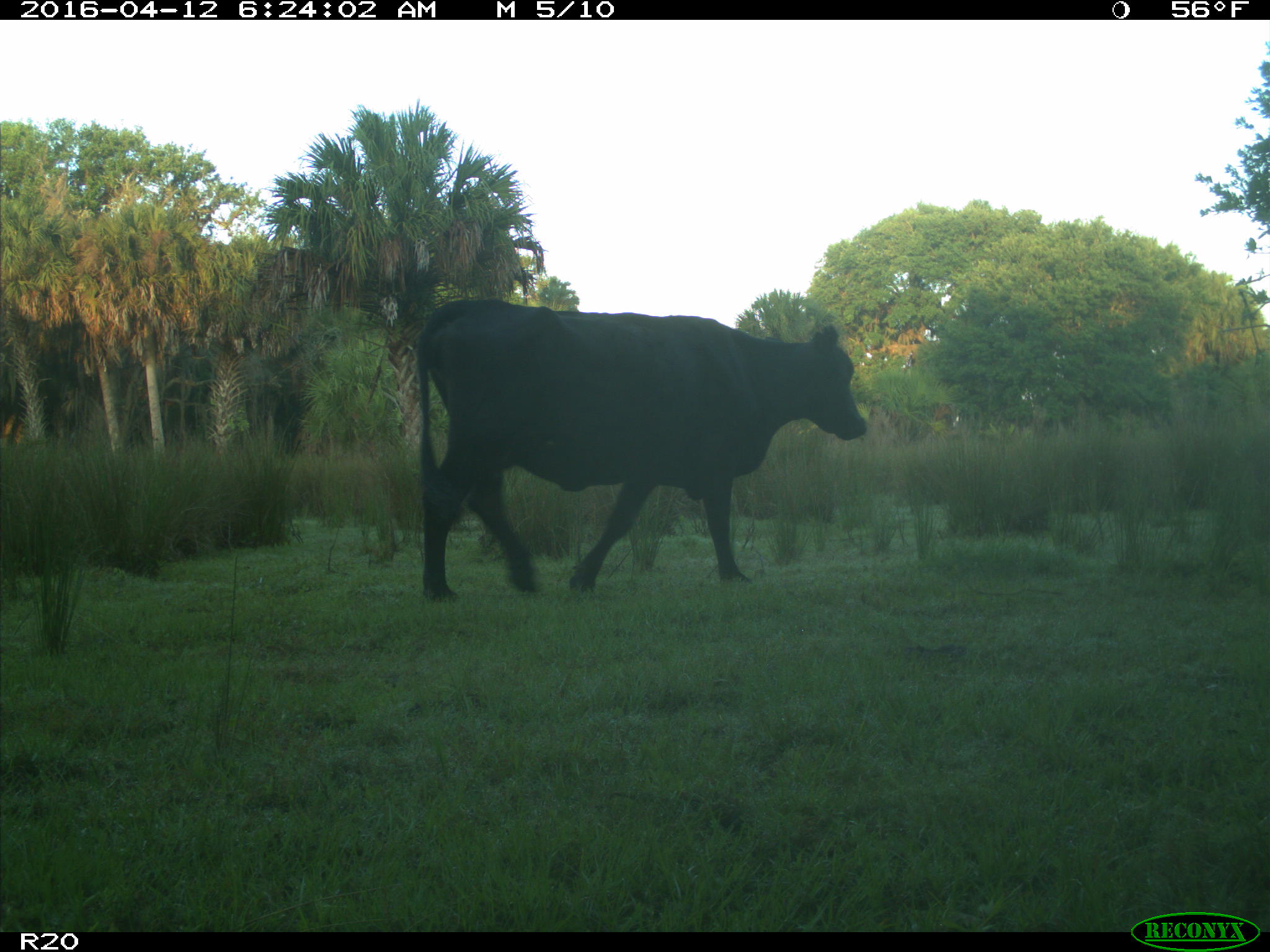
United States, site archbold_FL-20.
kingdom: Animalia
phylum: Chordata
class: Mammalia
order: Artiodactyla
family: Bovidae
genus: Bos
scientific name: Bos taurus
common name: domestic cow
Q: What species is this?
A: Bos taurus (domestic cow).